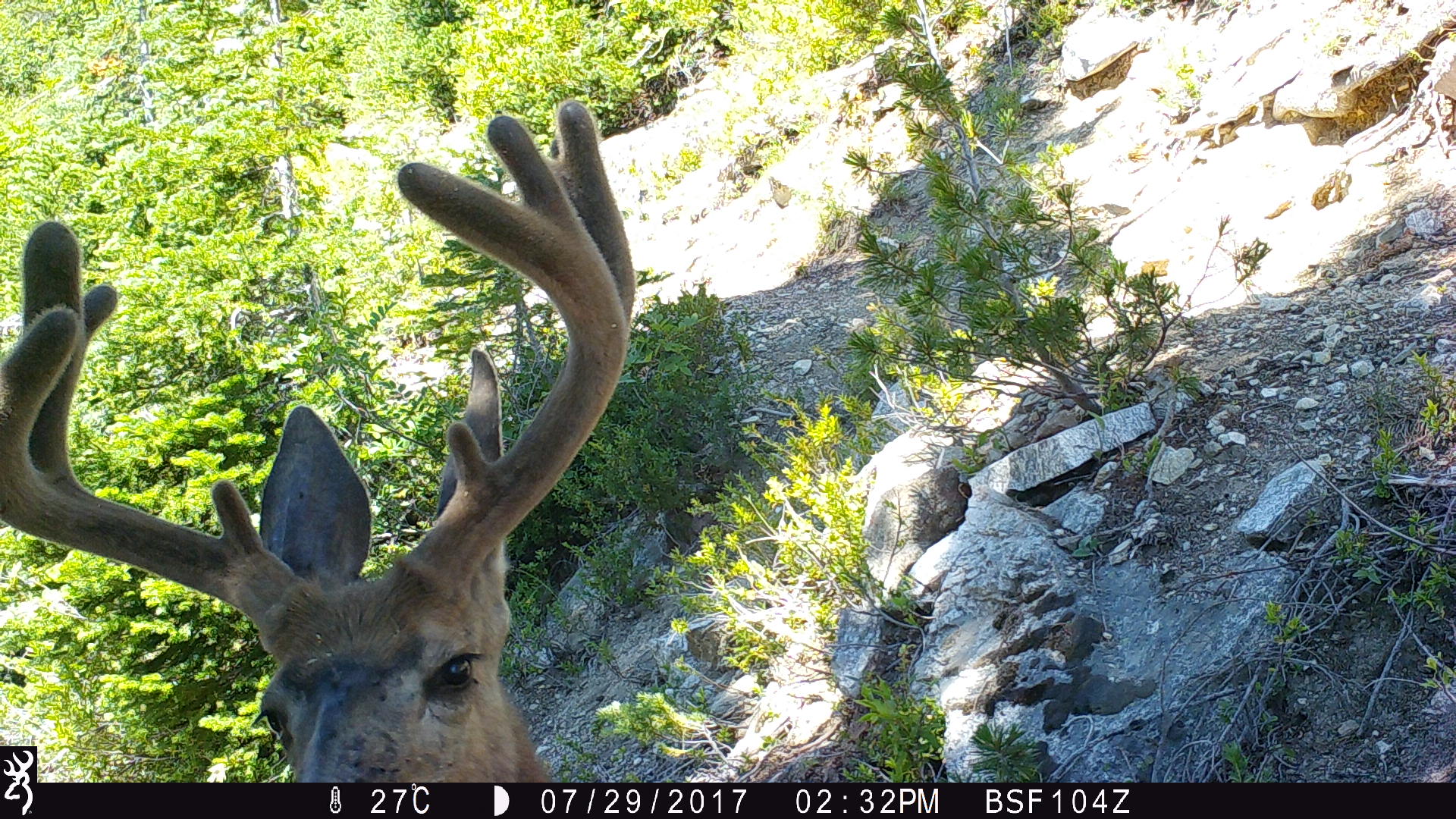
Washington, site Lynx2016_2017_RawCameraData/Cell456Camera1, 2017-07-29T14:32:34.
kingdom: Animalia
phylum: Chordata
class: Mammalia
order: Artiodactyla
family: Cervidae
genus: Odocoileus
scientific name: Odocoileus hemionus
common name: mule deer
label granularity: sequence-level